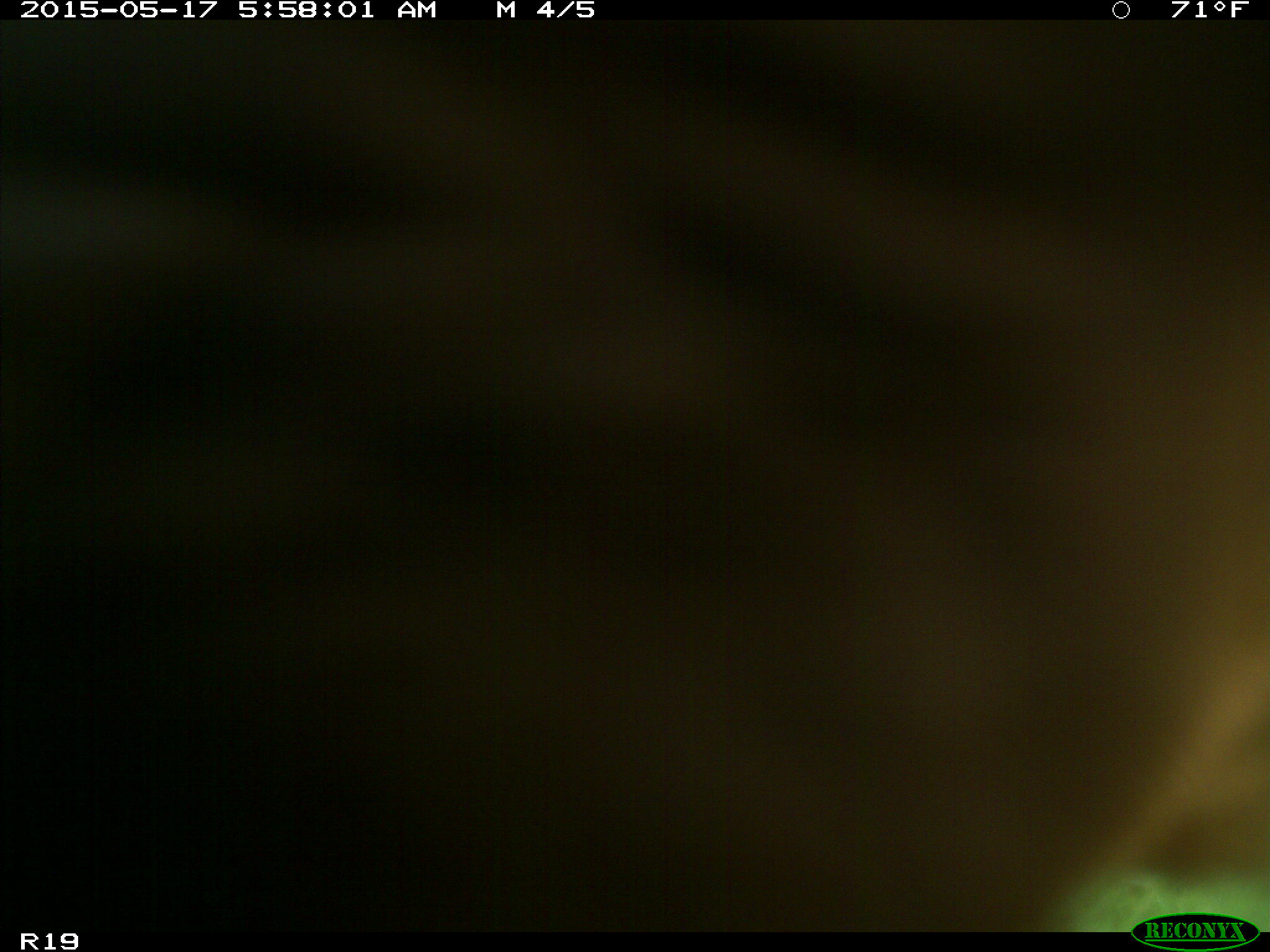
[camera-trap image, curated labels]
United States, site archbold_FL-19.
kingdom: Animalia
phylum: Chordata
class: Mammalia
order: Artiodactyla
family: Bovidae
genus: Bos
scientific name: Bos taurus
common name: domestic cow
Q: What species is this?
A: Bos taurus (domestic cow).